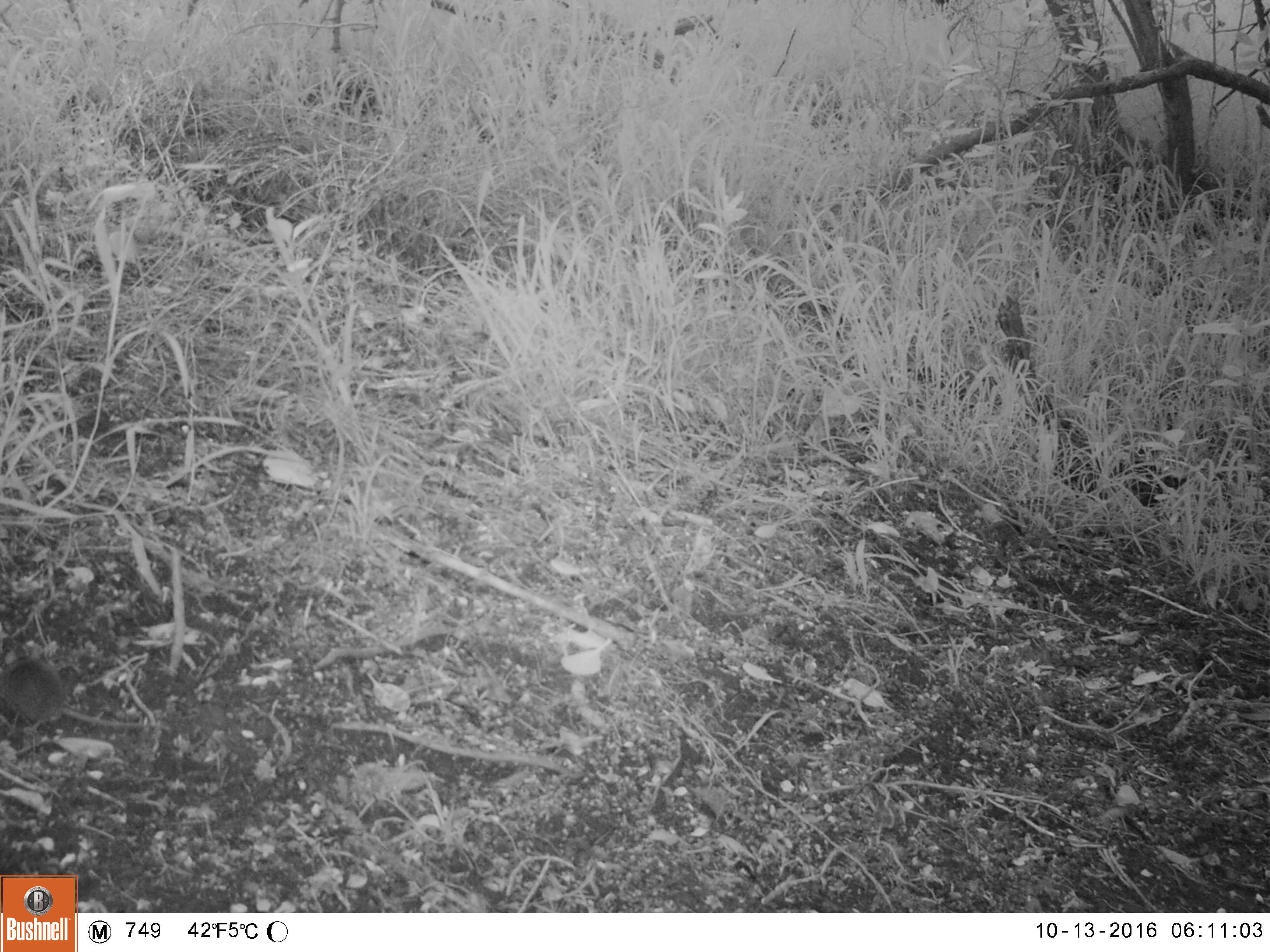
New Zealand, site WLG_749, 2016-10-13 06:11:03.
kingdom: Animalia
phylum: Chordata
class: Mammalia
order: Rodentia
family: Muridae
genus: Mus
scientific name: Mus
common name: mouse